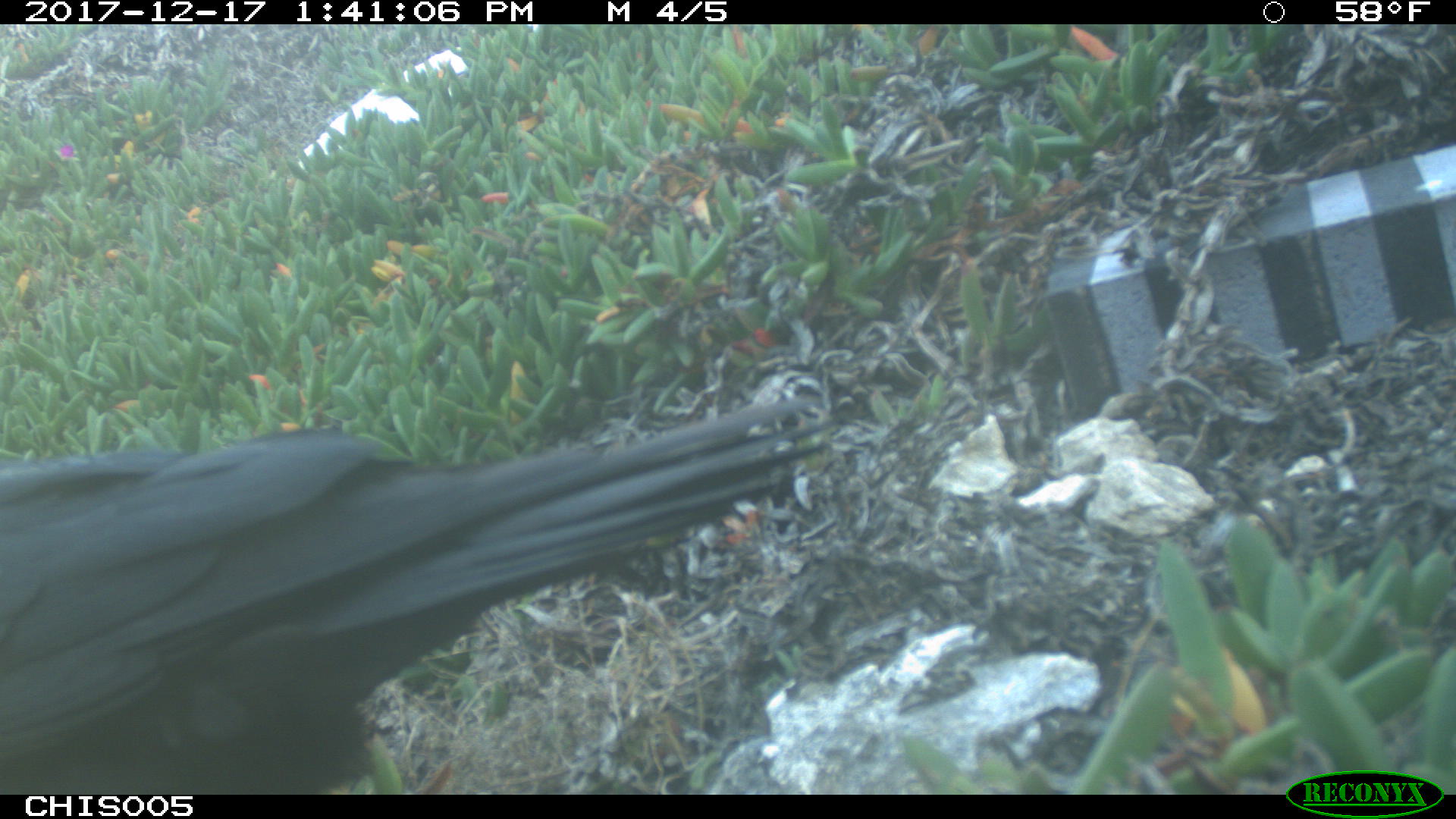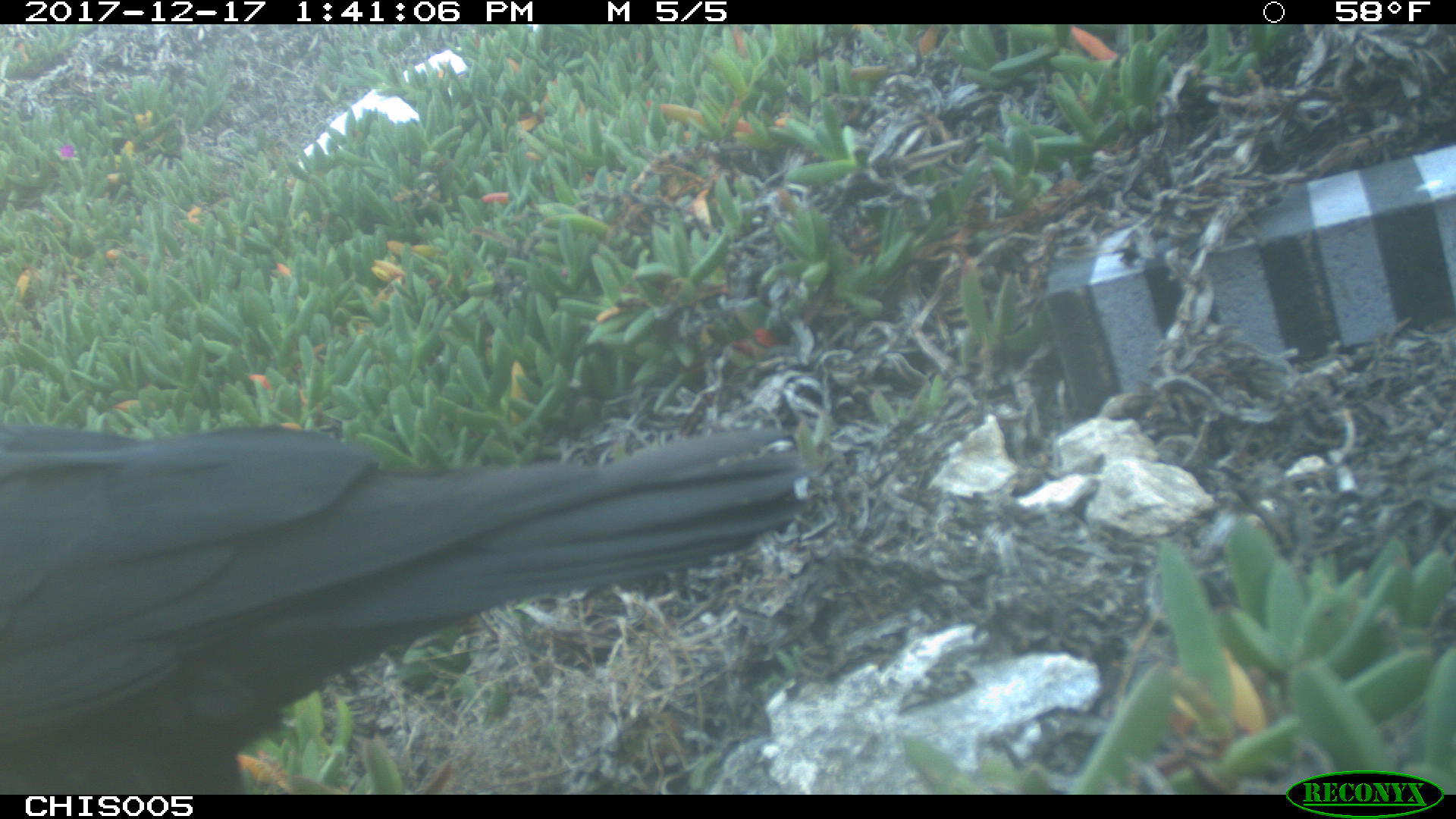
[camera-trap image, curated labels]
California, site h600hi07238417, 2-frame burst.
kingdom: Animalia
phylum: Chordata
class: Aves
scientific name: Aves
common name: bird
Bird (Aves).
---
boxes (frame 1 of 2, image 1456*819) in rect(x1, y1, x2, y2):
bird: rect(0, 391, 835, 792)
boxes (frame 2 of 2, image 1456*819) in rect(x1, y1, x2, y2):
bird: rect(0, 422, 804, 792)